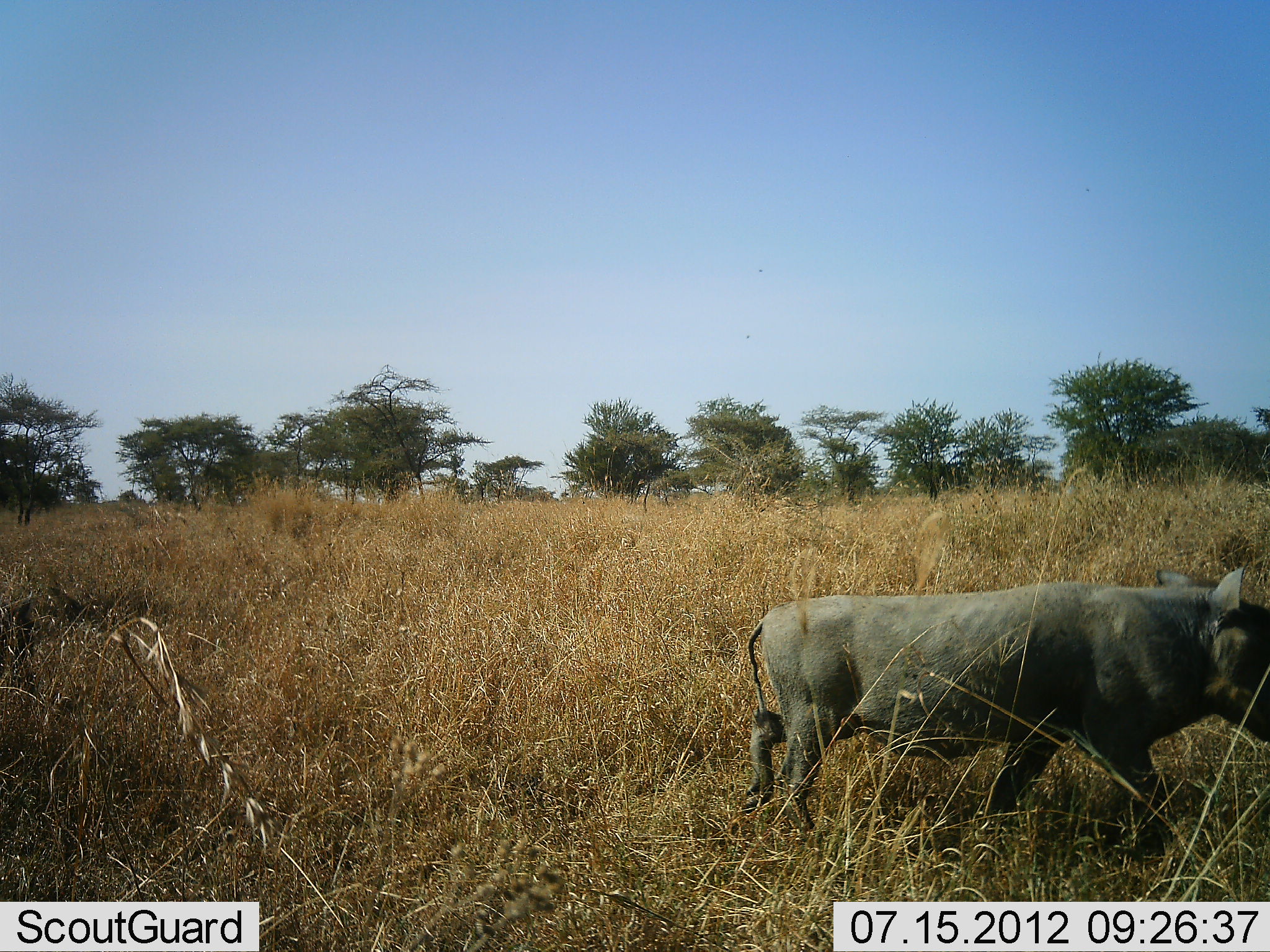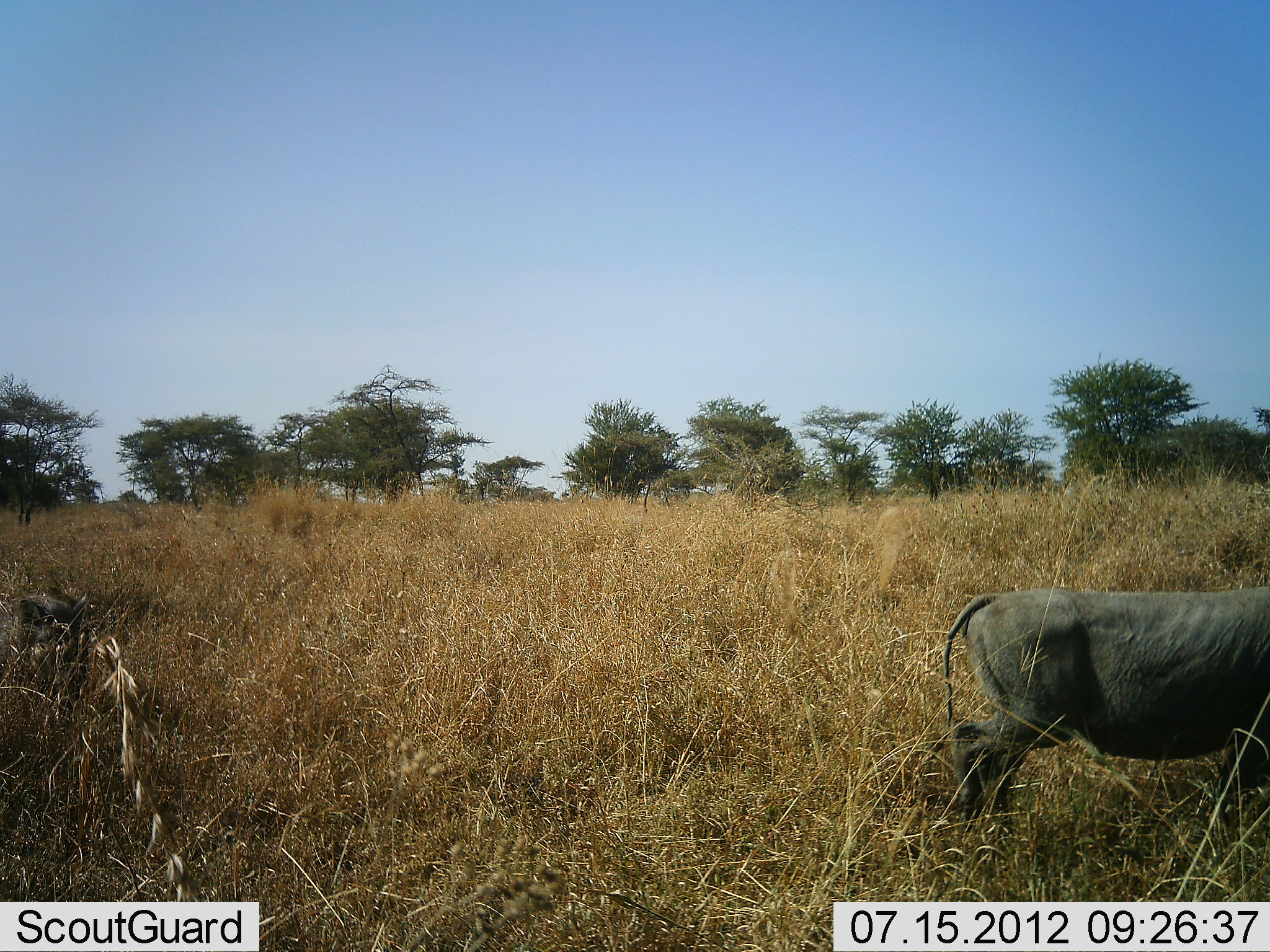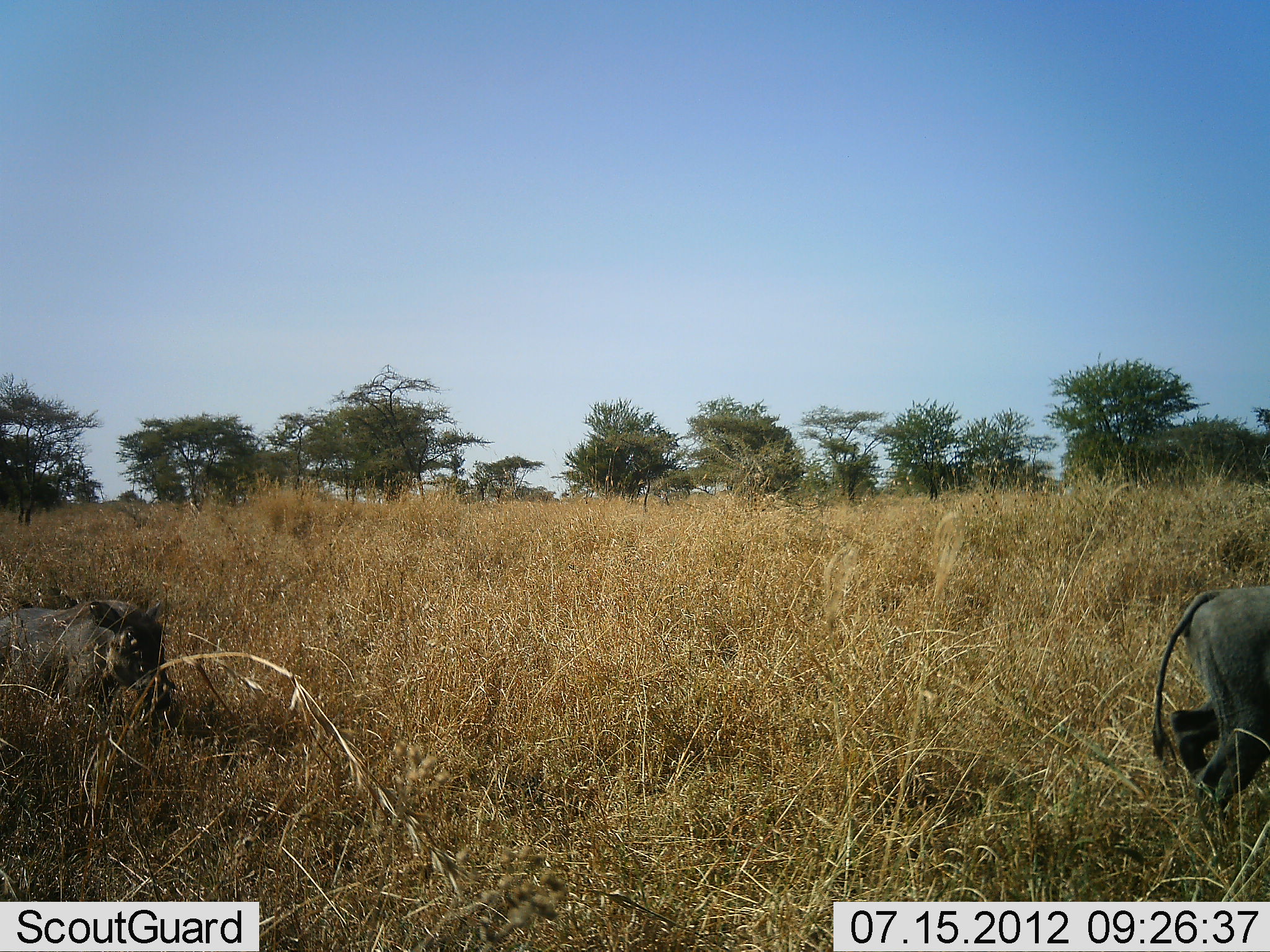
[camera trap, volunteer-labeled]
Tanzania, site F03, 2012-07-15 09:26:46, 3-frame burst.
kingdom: Animalia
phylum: Chordata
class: Mammalia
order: Artiodactyla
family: Suidae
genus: Phacochoerus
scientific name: Phacochoerus africanus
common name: warthog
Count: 2.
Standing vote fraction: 0%.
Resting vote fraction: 0%.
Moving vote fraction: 100%.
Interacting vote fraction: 0%.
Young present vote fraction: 10%.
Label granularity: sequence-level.